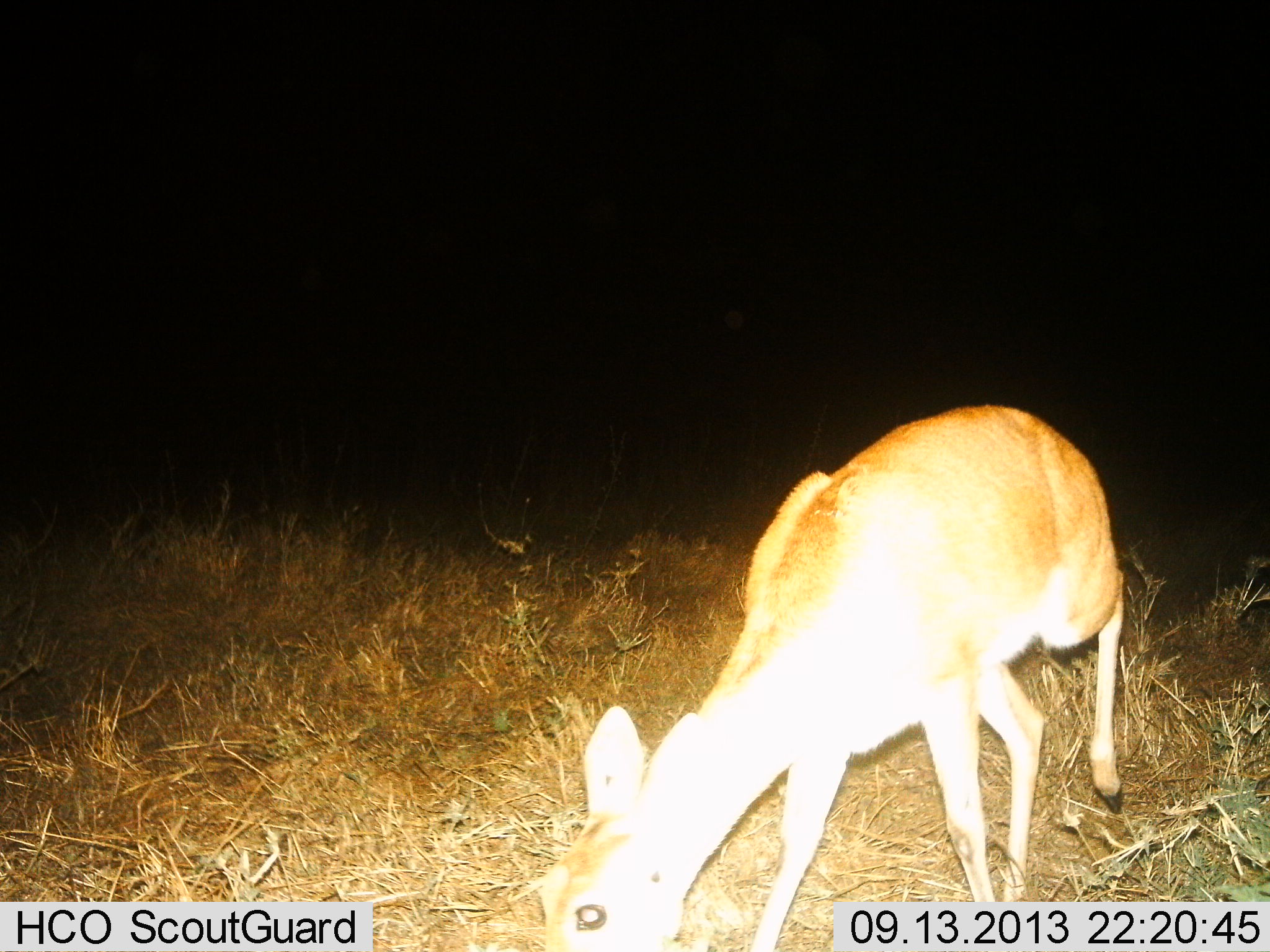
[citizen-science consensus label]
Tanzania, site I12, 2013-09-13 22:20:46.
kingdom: Animalia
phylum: Chordata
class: Mammalia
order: Artiodactyla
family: Bovidae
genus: Redunca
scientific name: Redunca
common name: reedbuck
Reedbuck (Redunca), count 1. Behavior (volunteer vote fractions): standing 20%, resting 0%, moving 47%, interacting 0%. Young present (vote fraction): 0%. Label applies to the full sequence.